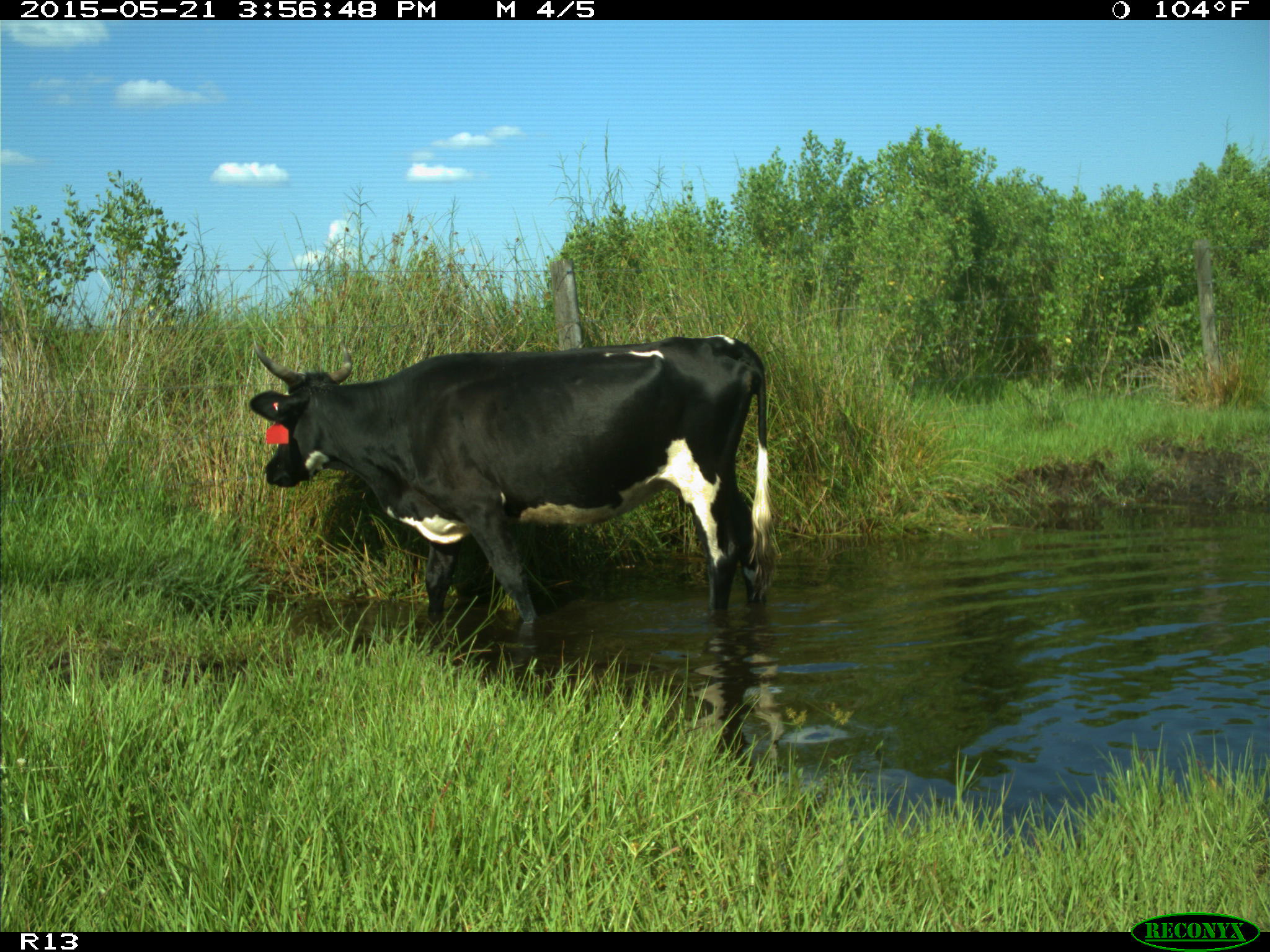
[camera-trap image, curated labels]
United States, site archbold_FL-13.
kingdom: Animalia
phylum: Chordata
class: Mammalia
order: Artiodactyla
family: Bovidae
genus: Bos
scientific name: Bos taurus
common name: domestic cow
Bos taurus (domestic cow).